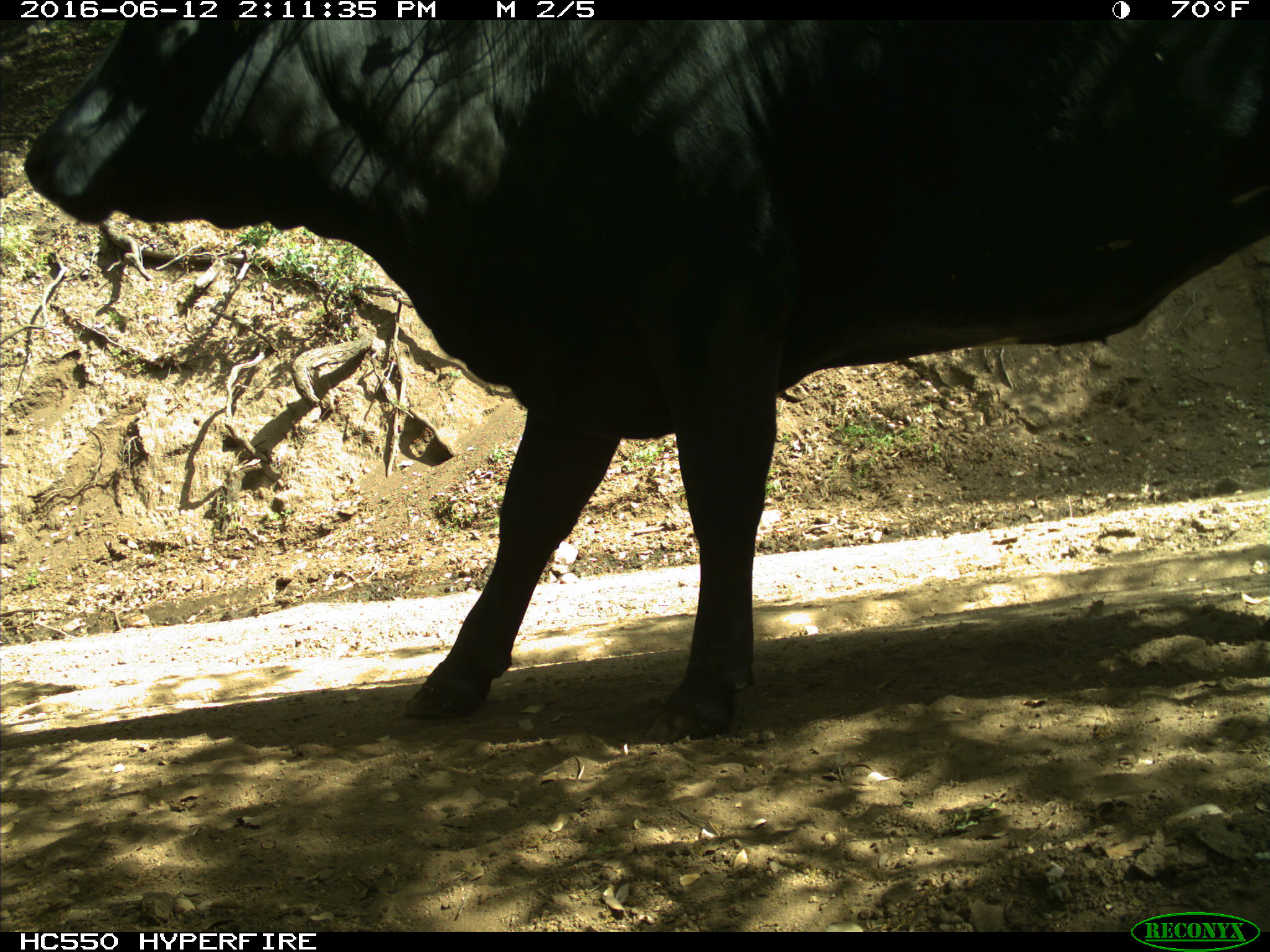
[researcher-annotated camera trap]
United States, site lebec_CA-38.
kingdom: Animalia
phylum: Chordata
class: Mammalia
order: Artiodactyla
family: Bovidae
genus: Bos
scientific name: Bos taurus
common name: domestic cow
Bos taurus (domestic cow).